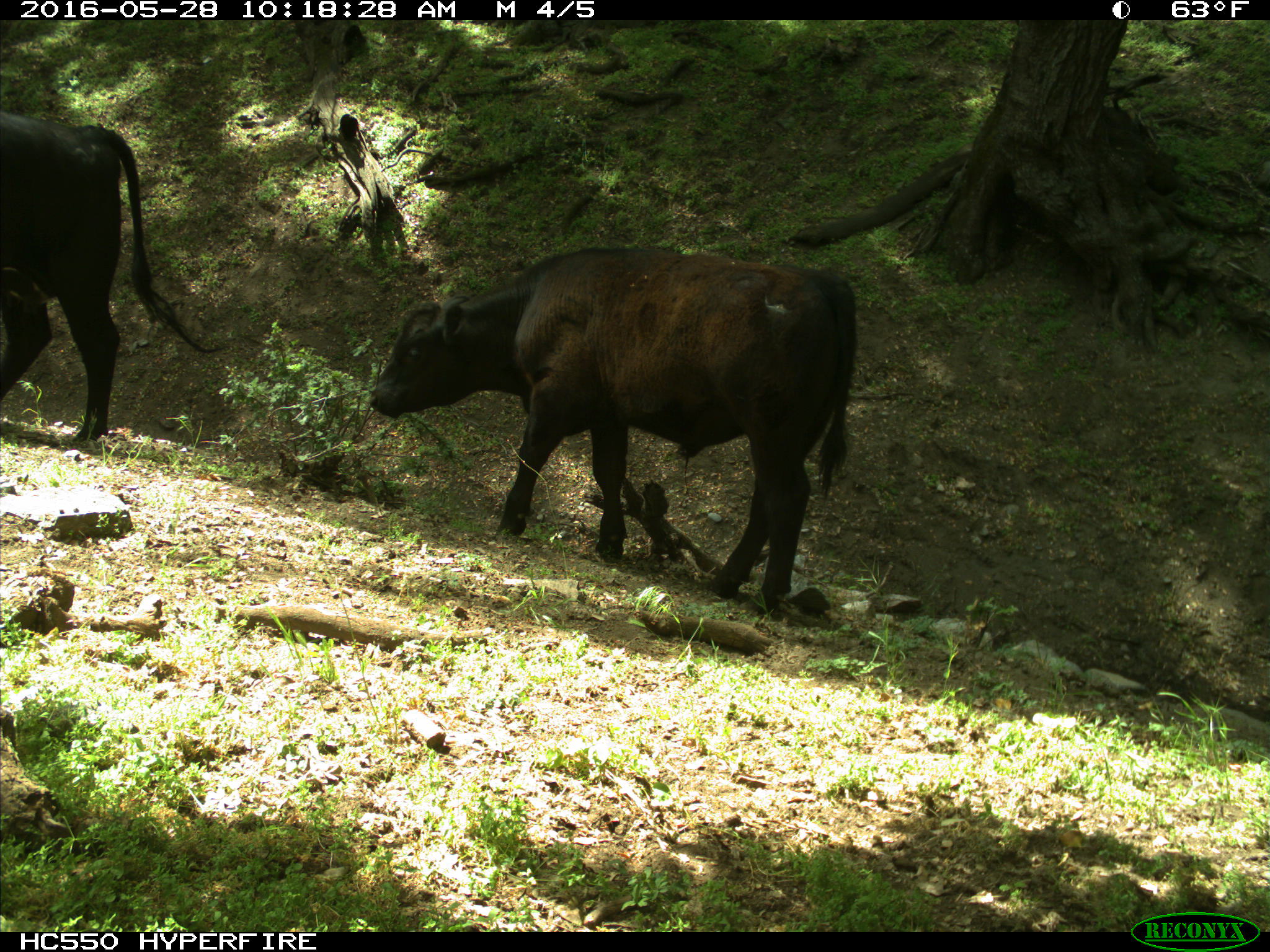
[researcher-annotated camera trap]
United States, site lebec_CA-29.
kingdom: Animalia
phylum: Chordata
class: Mammalia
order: Artiodactyla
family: Bovidae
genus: Bos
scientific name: Bos taurus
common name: domestic cow